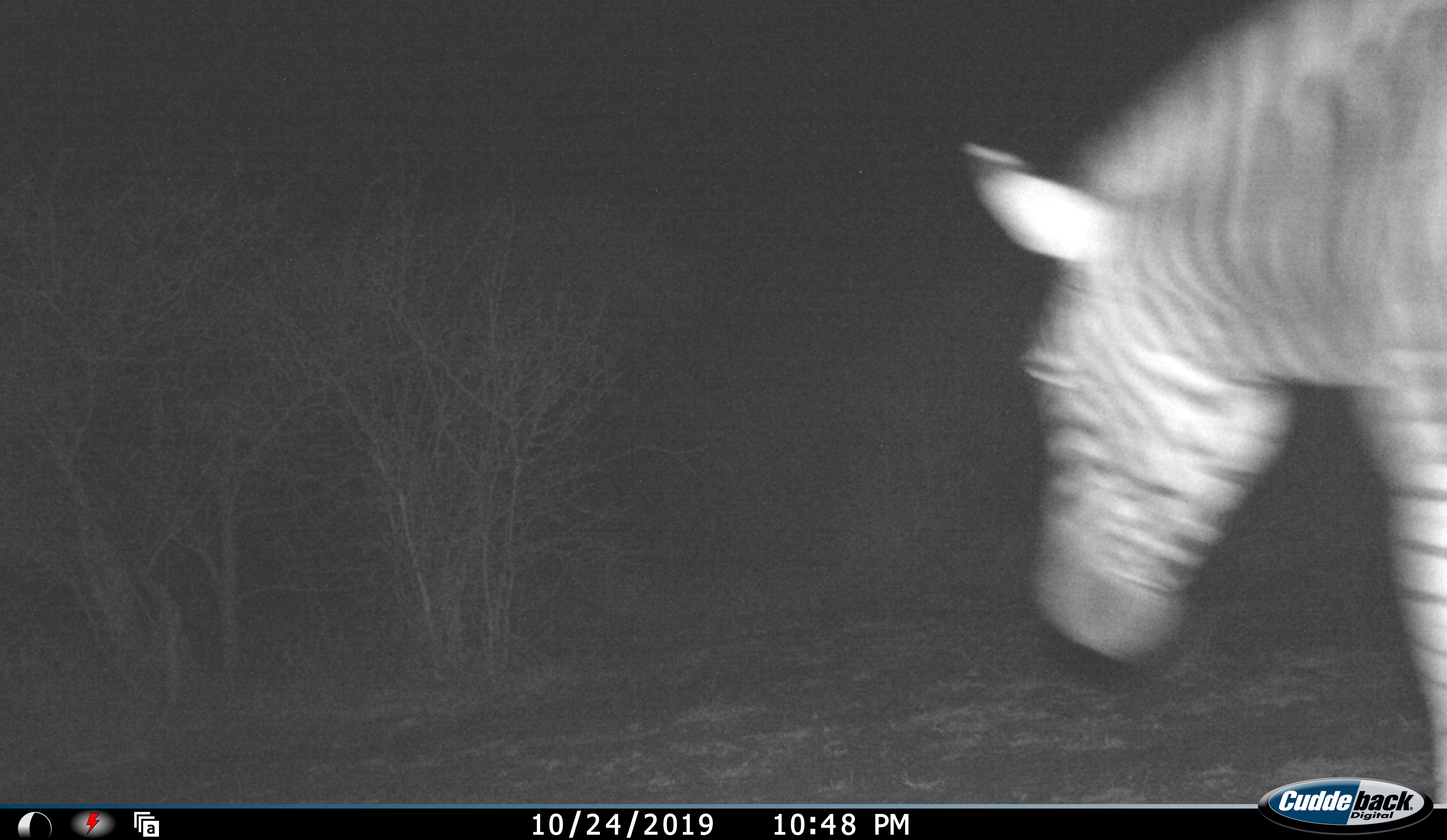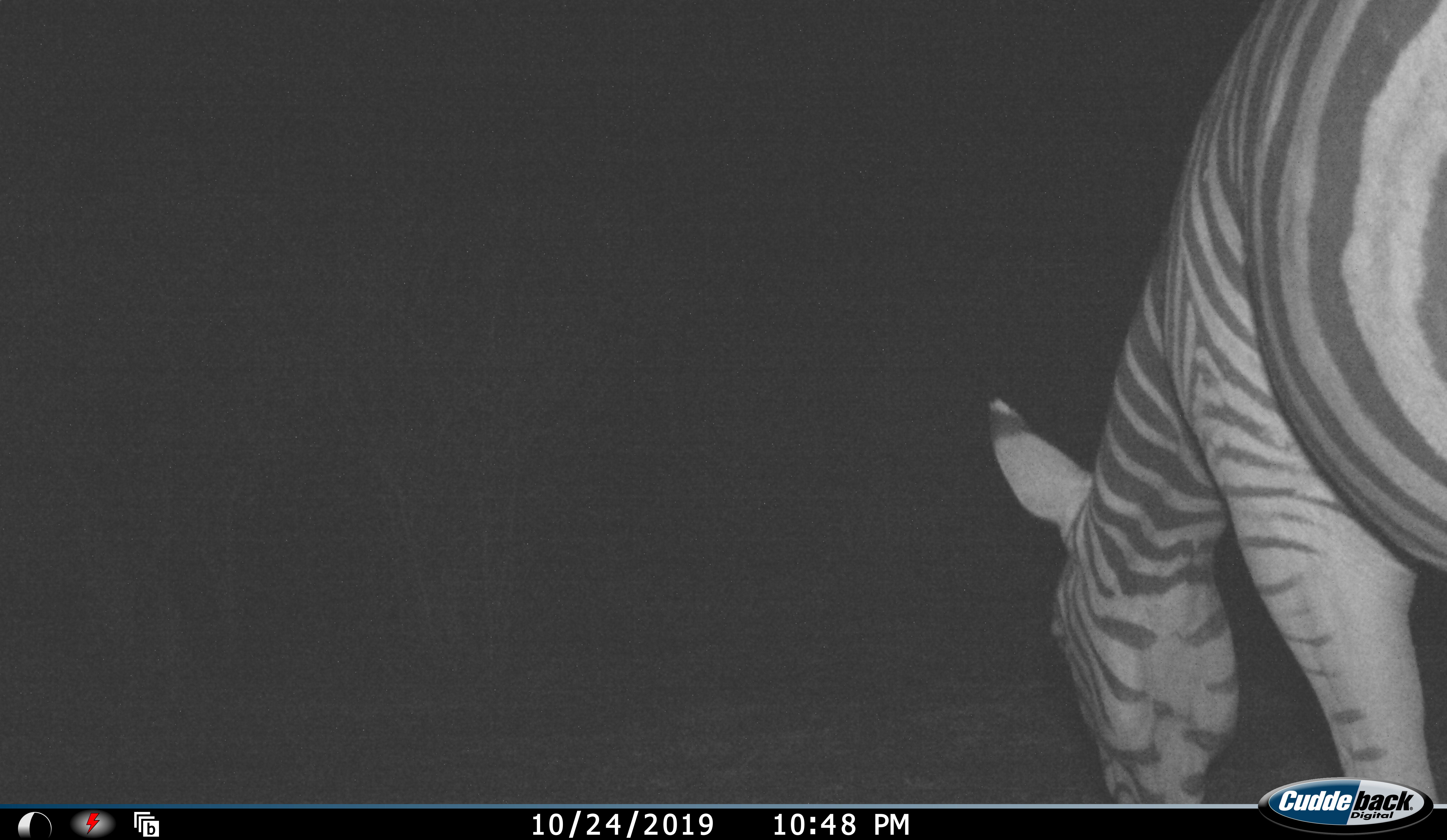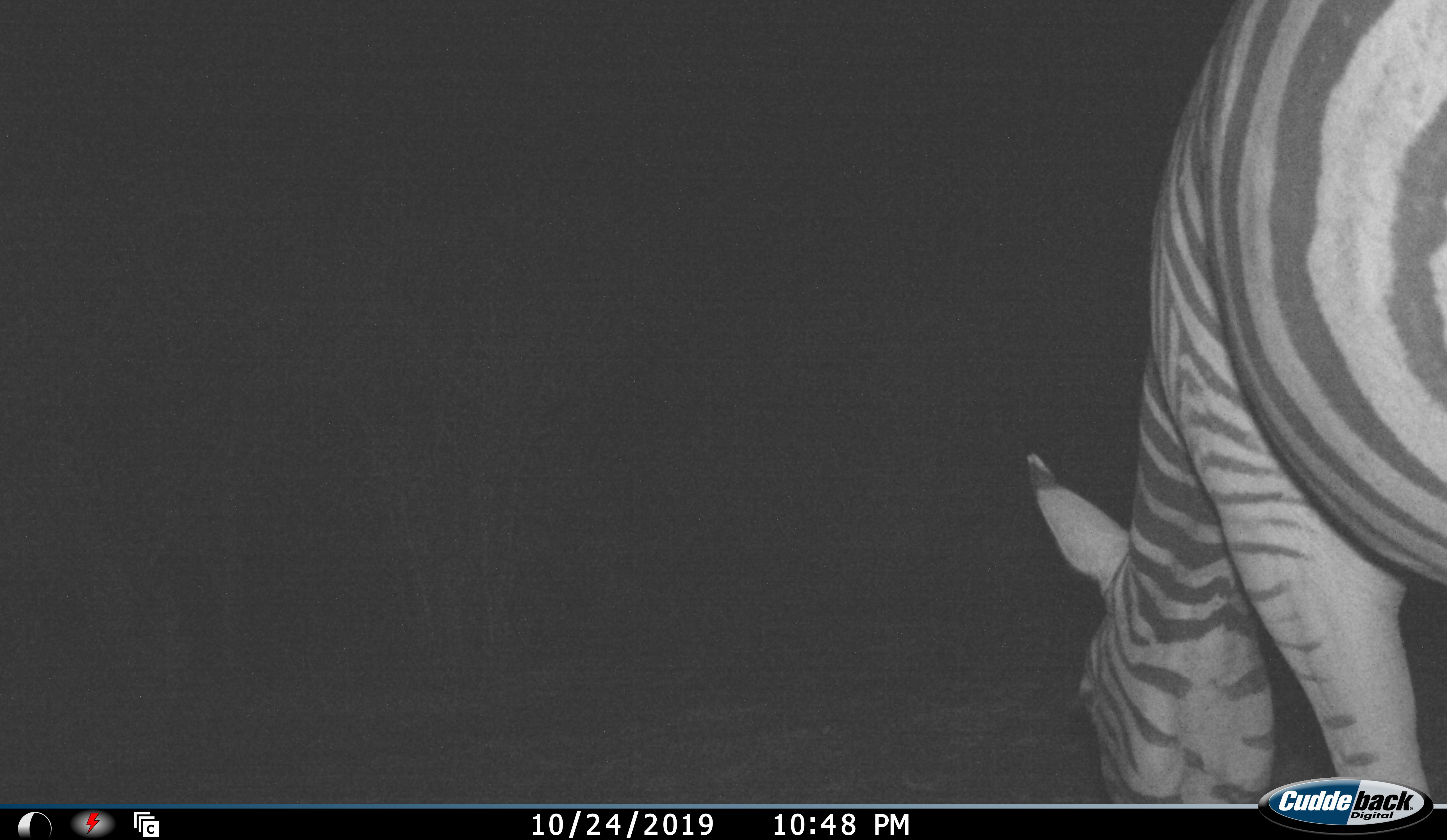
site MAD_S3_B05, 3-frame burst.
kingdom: Animalia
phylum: Chordata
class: Mammalia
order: Perissodactyla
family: Equidae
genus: Equus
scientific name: Equus quagga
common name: plains zebra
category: zebraplains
Zebraplains (plains zebra) (Equus quagga), count 1. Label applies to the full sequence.